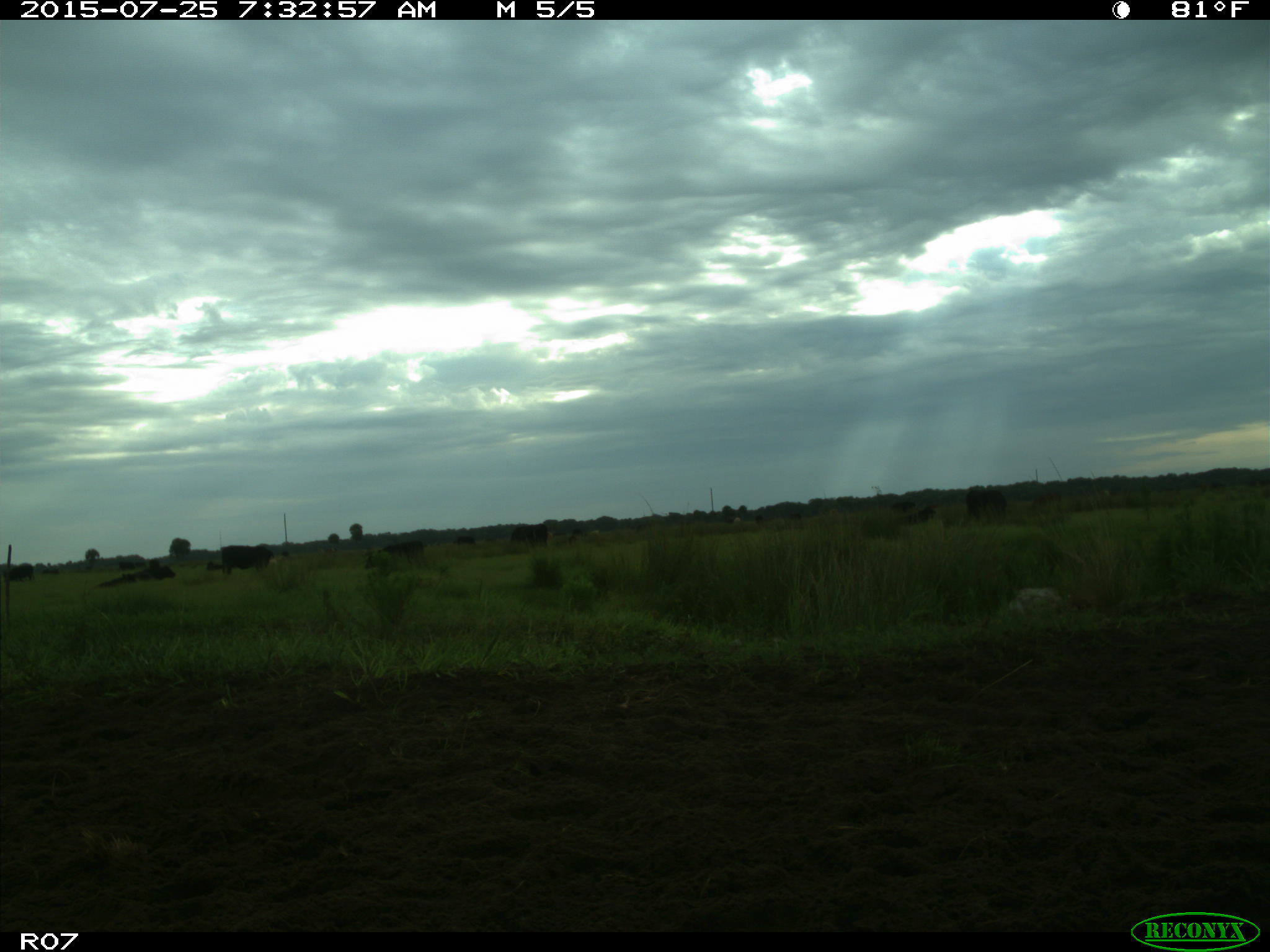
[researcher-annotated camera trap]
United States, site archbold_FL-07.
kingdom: Animalia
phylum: Chordata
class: Mammalia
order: Artiodactyla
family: Bovidae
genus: Bos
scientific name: Bos taurus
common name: domestic cow